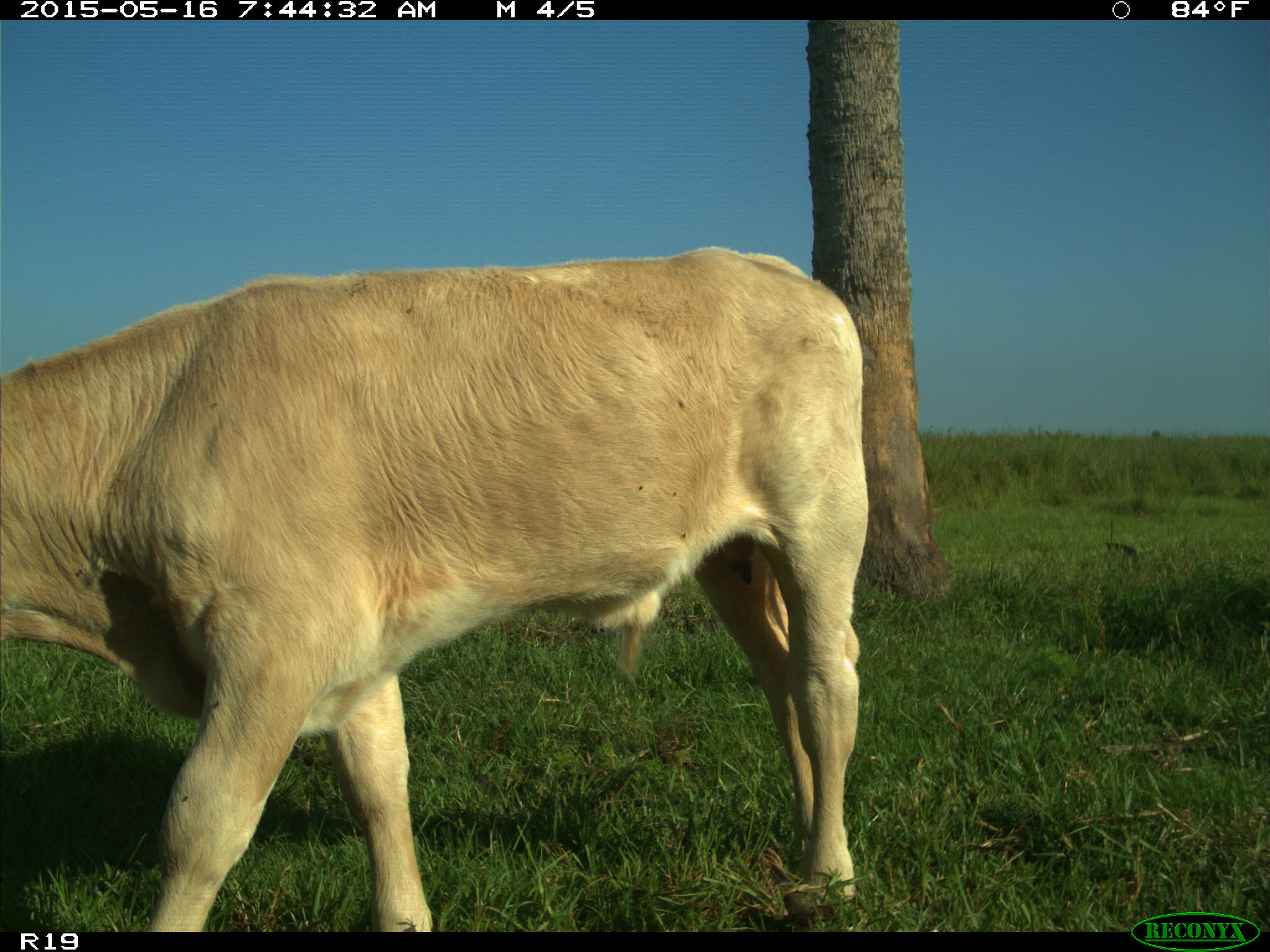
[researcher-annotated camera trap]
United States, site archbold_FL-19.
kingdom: Animalia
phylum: Chordata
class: Mammalia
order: Artiodactyla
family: Bovidae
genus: Bos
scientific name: Bos taurus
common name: domestic cow